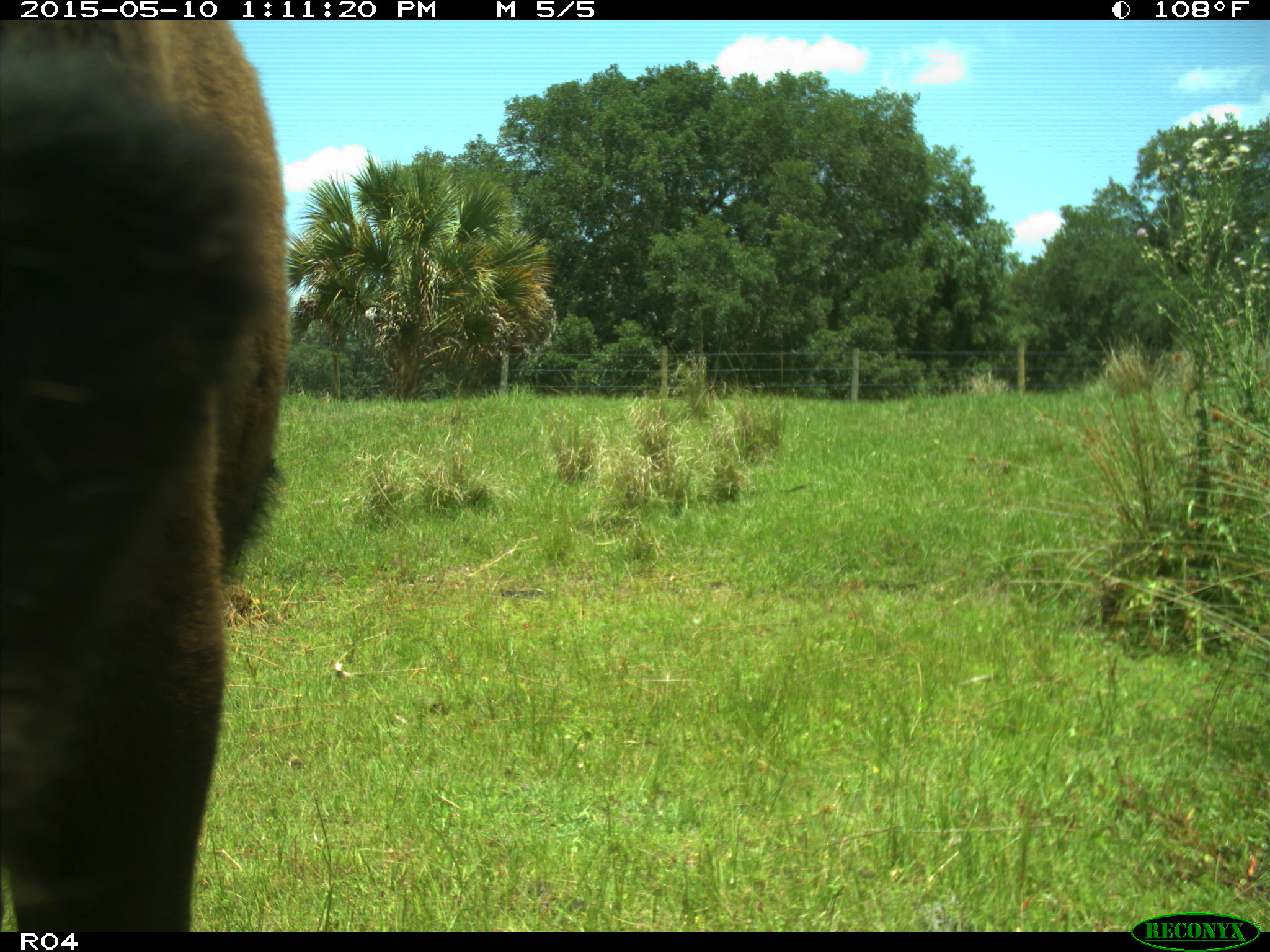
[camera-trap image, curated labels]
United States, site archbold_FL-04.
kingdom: Animalia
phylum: Chordata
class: Mammalia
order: Artiodactyla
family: Bovidae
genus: Bos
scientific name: Bos taurus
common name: domestic cow